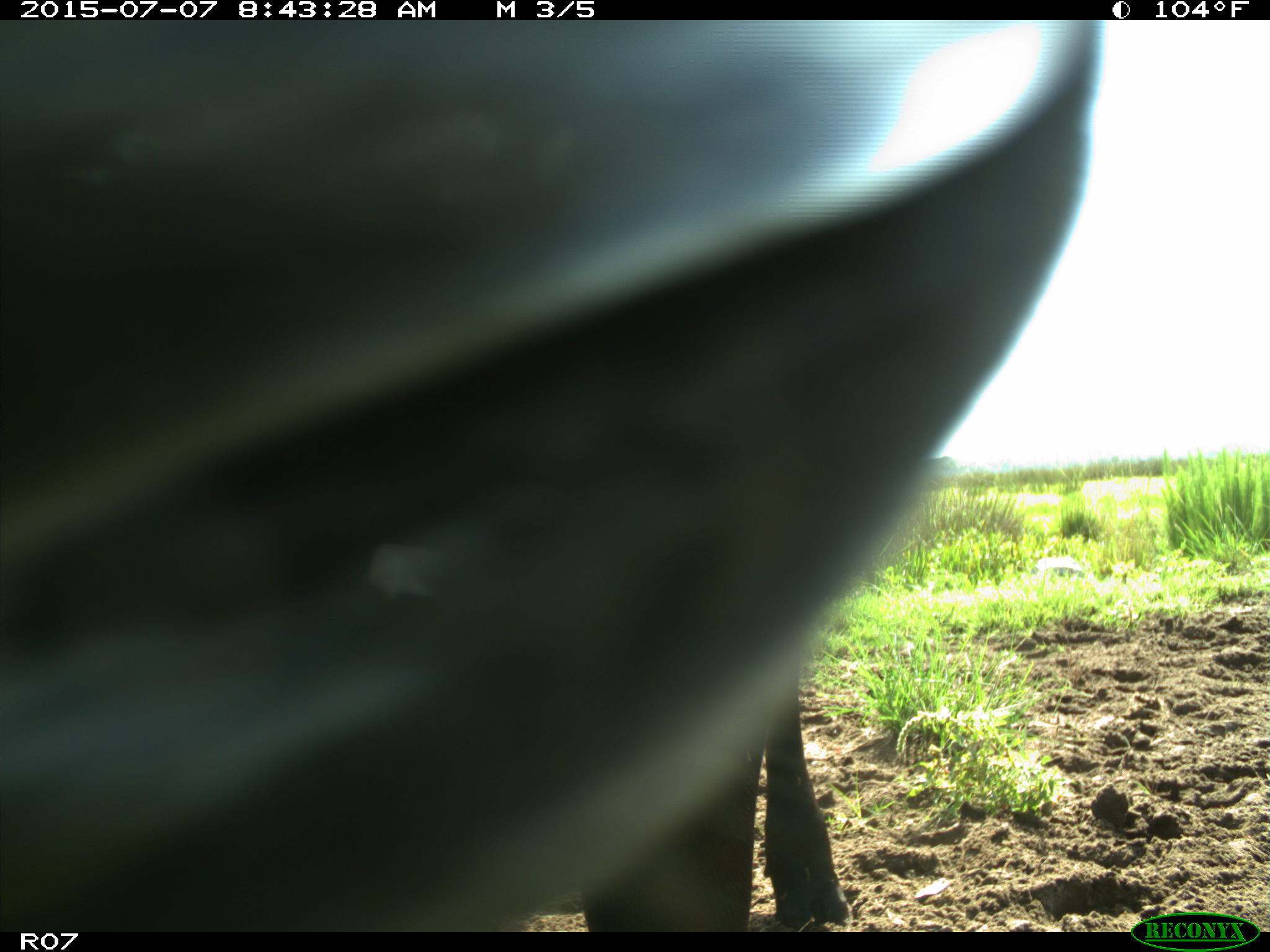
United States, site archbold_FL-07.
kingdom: Animalia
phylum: Chordata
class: Mammalia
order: Artiodactyla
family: Bovidae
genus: Bos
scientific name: Bos taurus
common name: domestic cow